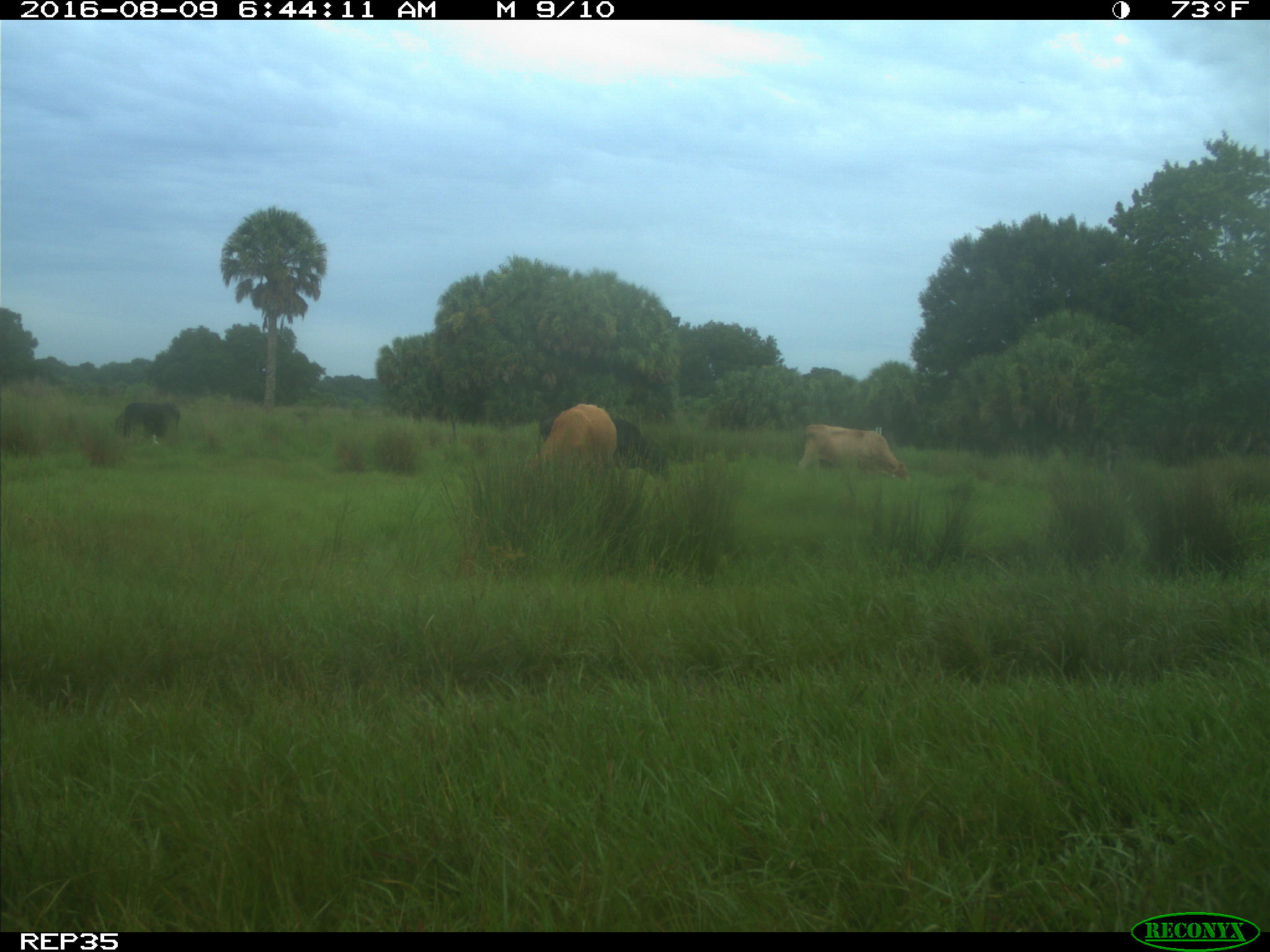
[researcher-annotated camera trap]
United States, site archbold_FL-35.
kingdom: Animalia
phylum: Chordata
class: Mammalia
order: Artiodactyla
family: Bovidae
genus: Bos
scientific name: Bos taurus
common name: domestic cow